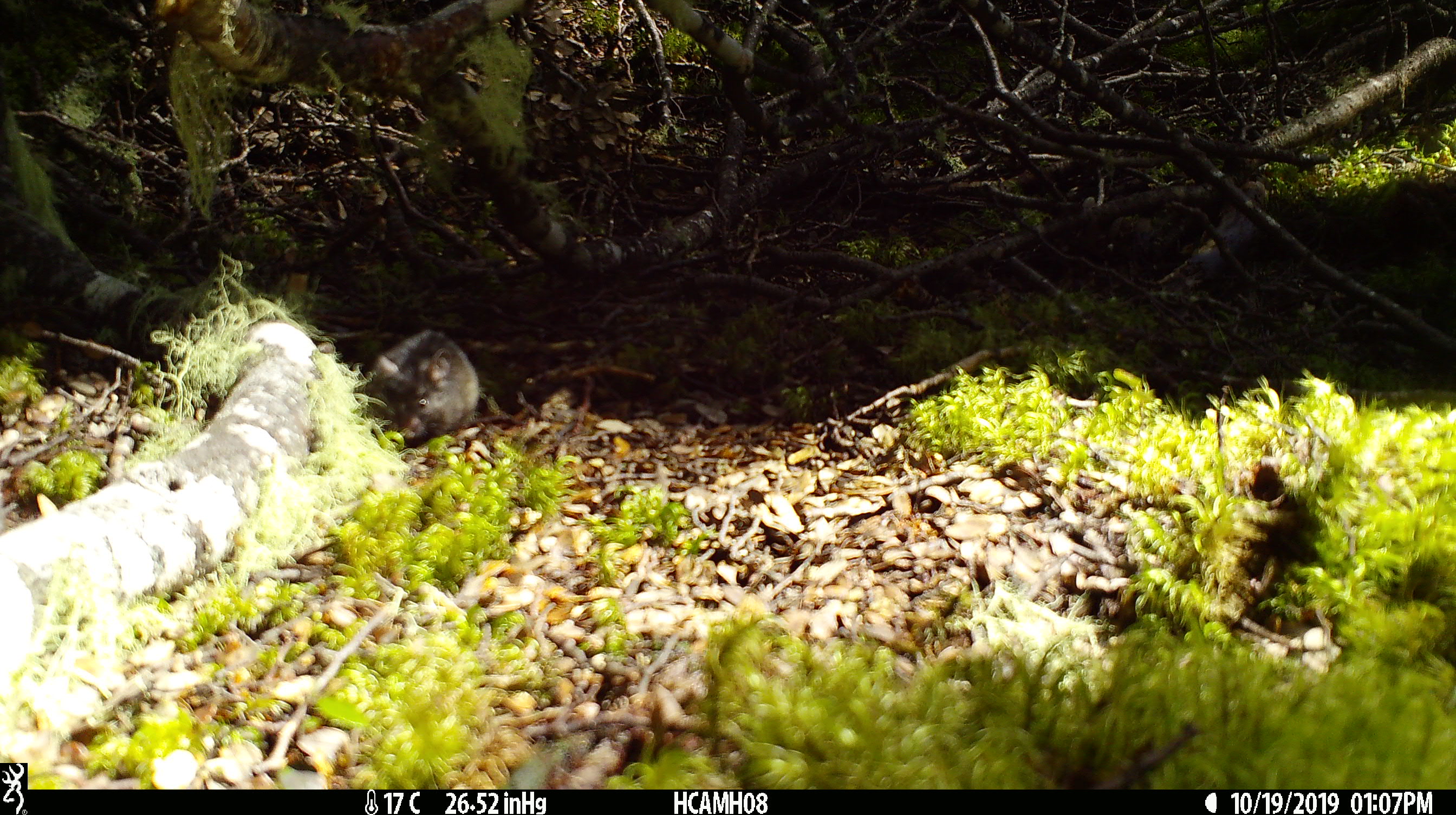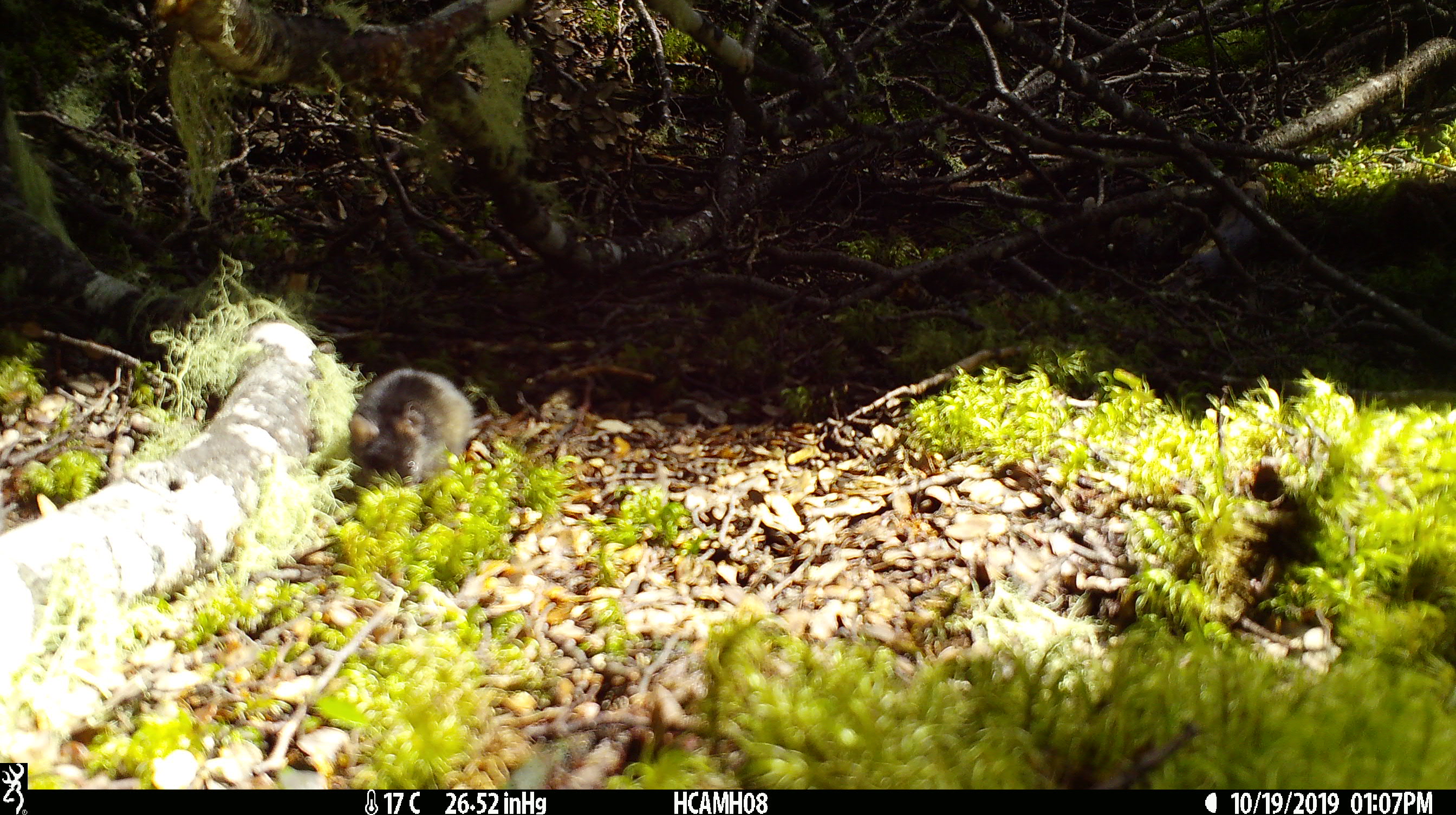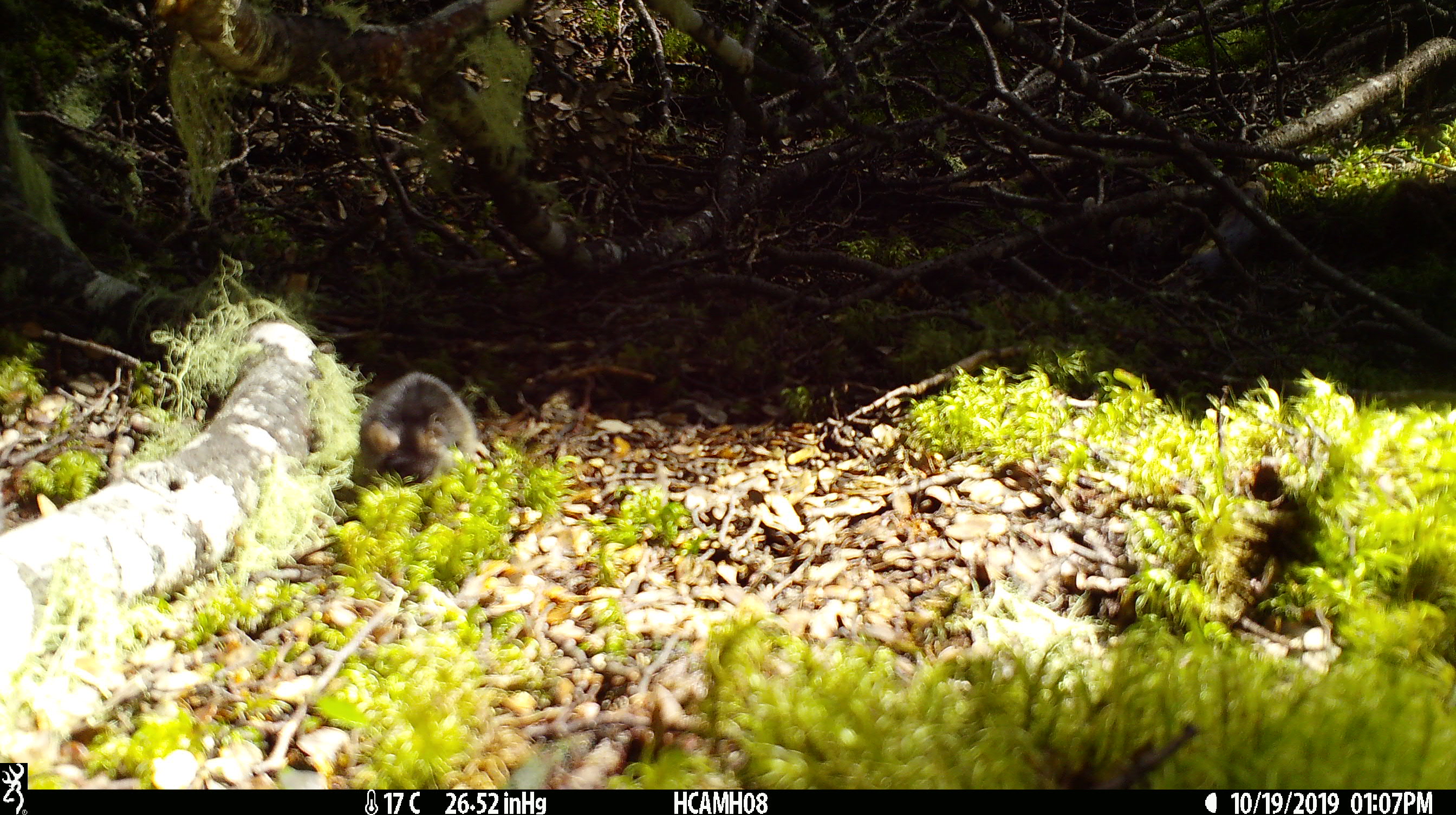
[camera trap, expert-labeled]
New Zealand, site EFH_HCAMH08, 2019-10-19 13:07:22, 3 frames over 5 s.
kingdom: Animalia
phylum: Chordata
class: Mammalia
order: Rodentia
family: Muridae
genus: Mus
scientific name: Mus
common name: mouse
Mouse (Mus).